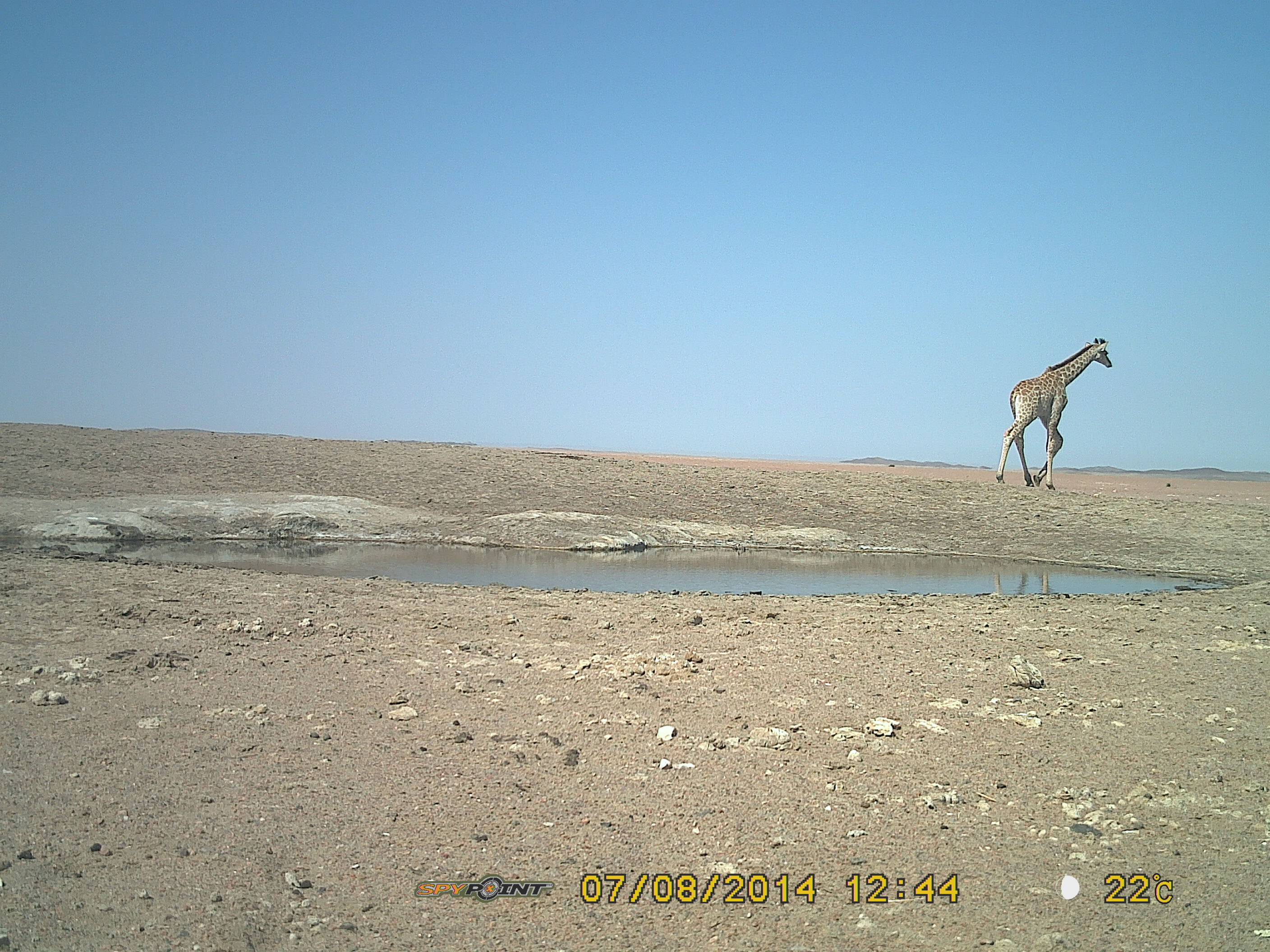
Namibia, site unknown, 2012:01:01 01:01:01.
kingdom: Animalia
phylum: Chordata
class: Mammalia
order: Artiodactyla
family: Giraffidae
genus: Giraffa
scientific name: Giraffa camelopardalis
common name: giraffe